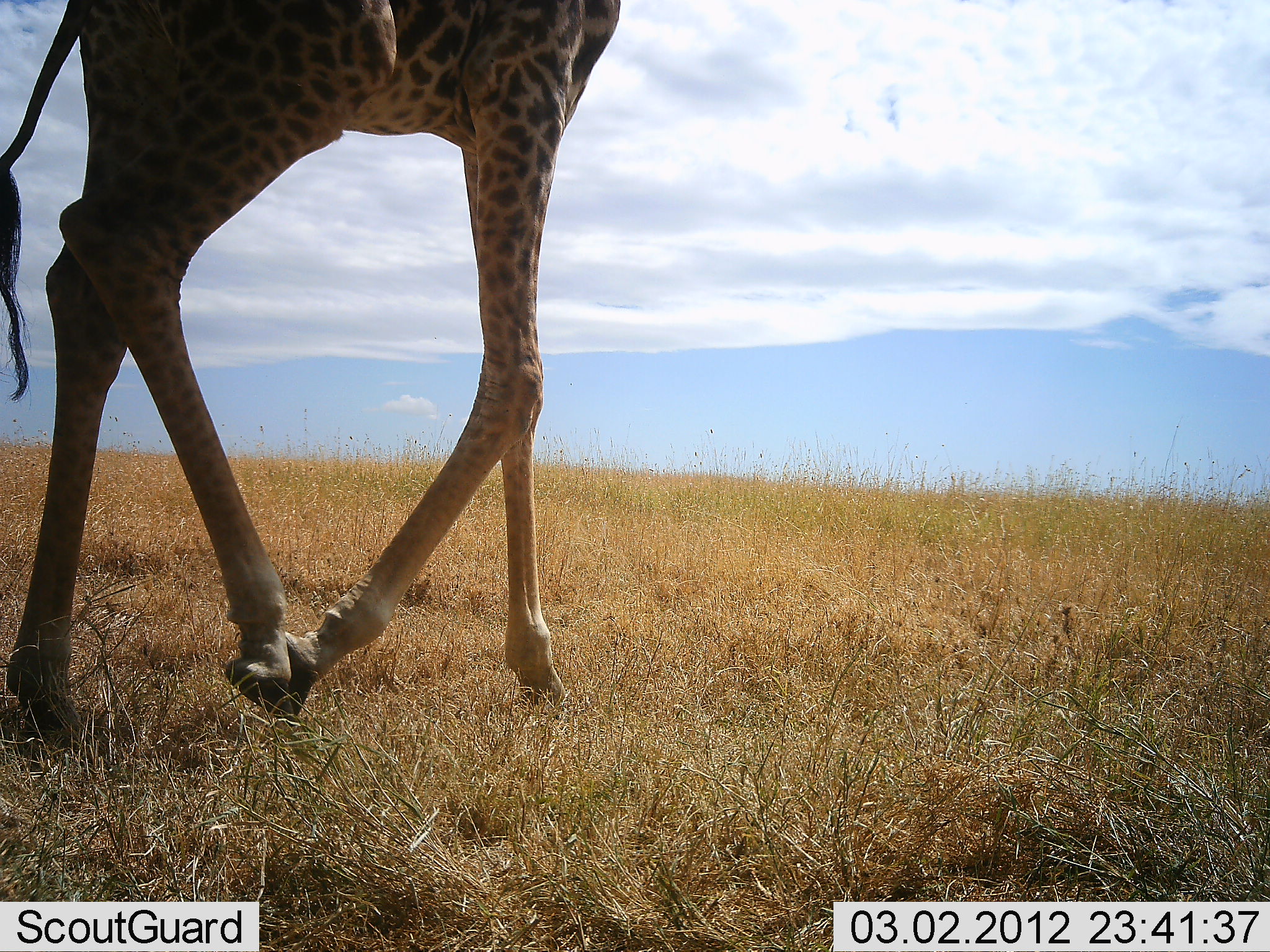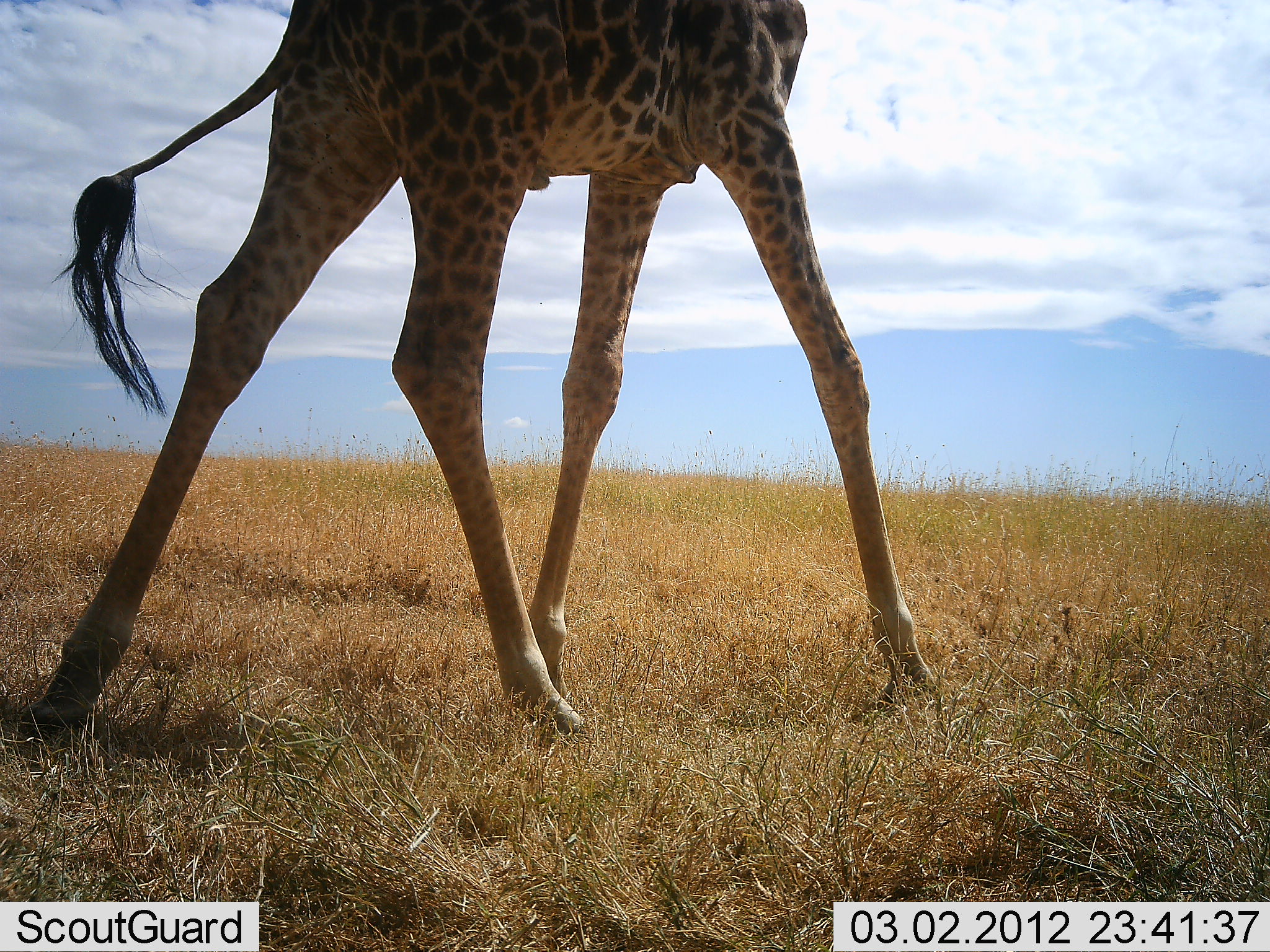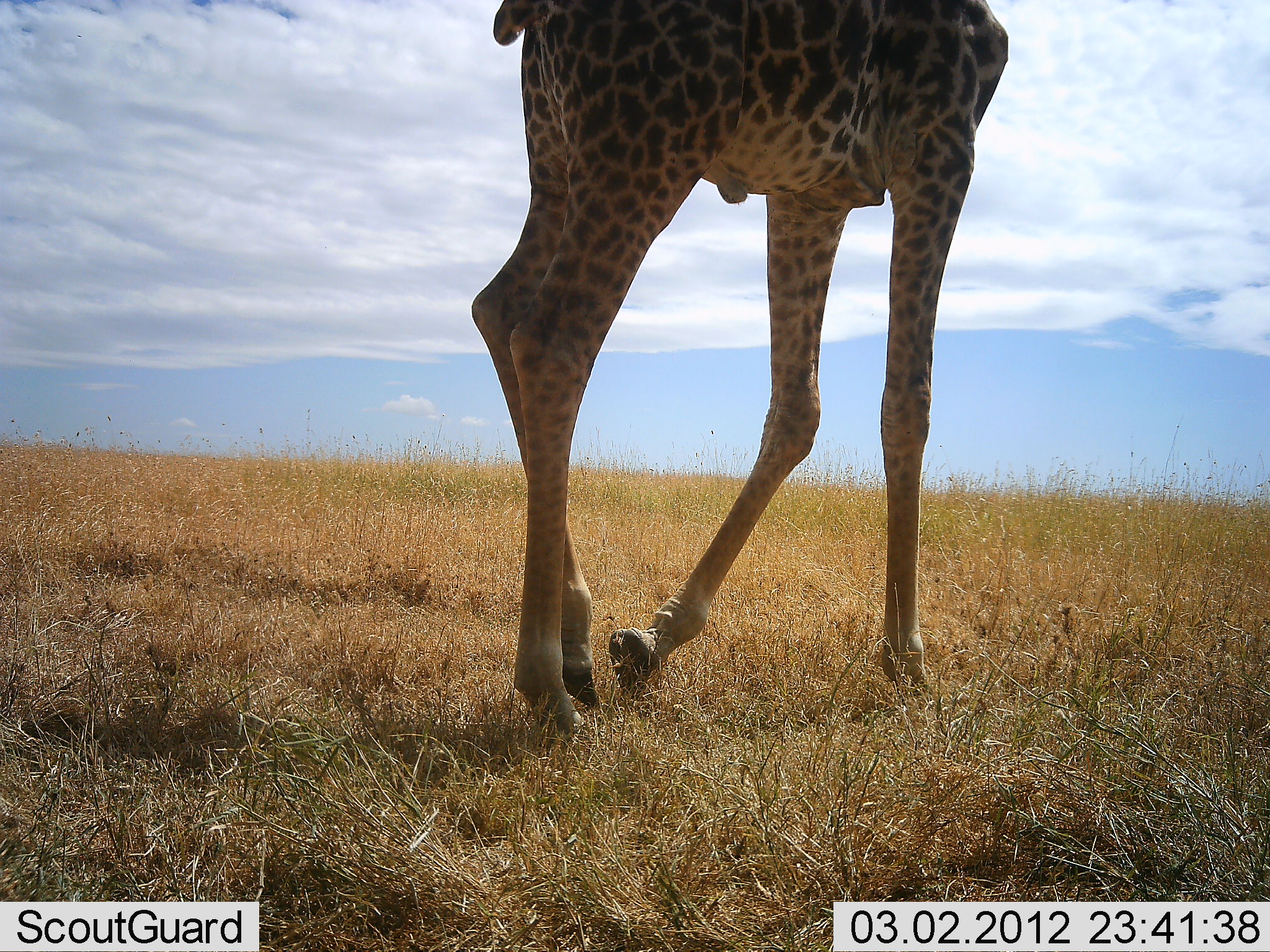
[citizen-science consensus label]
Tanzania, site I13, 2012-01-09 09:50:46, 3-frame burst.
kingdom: Animalia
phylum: Chordata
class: Mammalia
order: Artiodactyla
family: Giraffidae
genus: Giraffa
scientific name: Giraffa camelopardalis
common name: giraffe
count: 1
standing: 0%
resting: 0%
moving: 100%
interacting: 0%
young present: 0%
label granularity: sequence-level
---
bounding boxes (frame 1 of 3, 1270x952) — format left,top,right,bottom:
animal: 1,0,621,744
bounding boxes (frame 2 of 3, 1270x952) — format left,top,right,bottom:
animal: 16,0,942,750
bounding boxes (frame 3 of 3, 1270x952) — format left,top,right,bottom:
animal: 469,0,1010,750